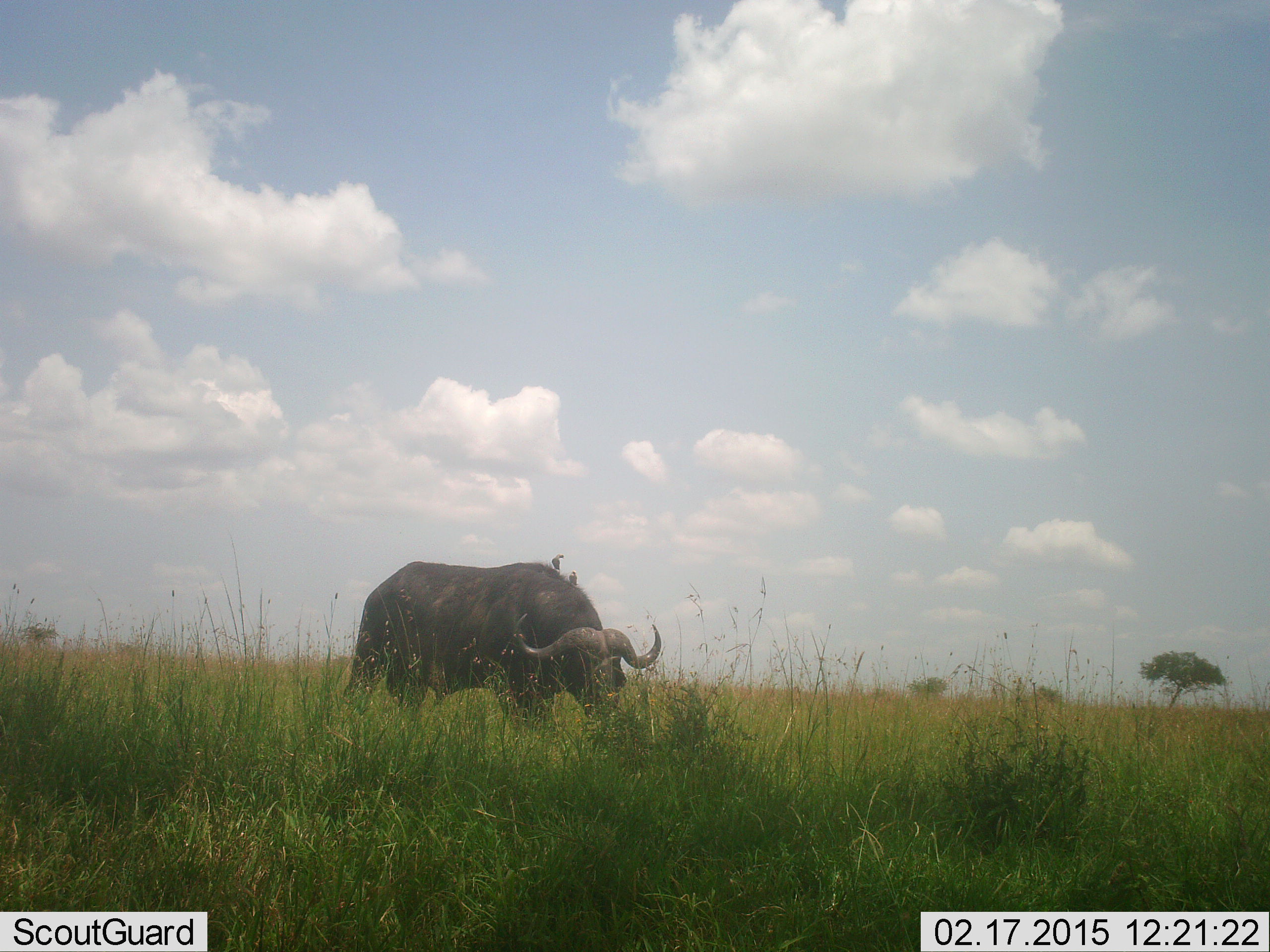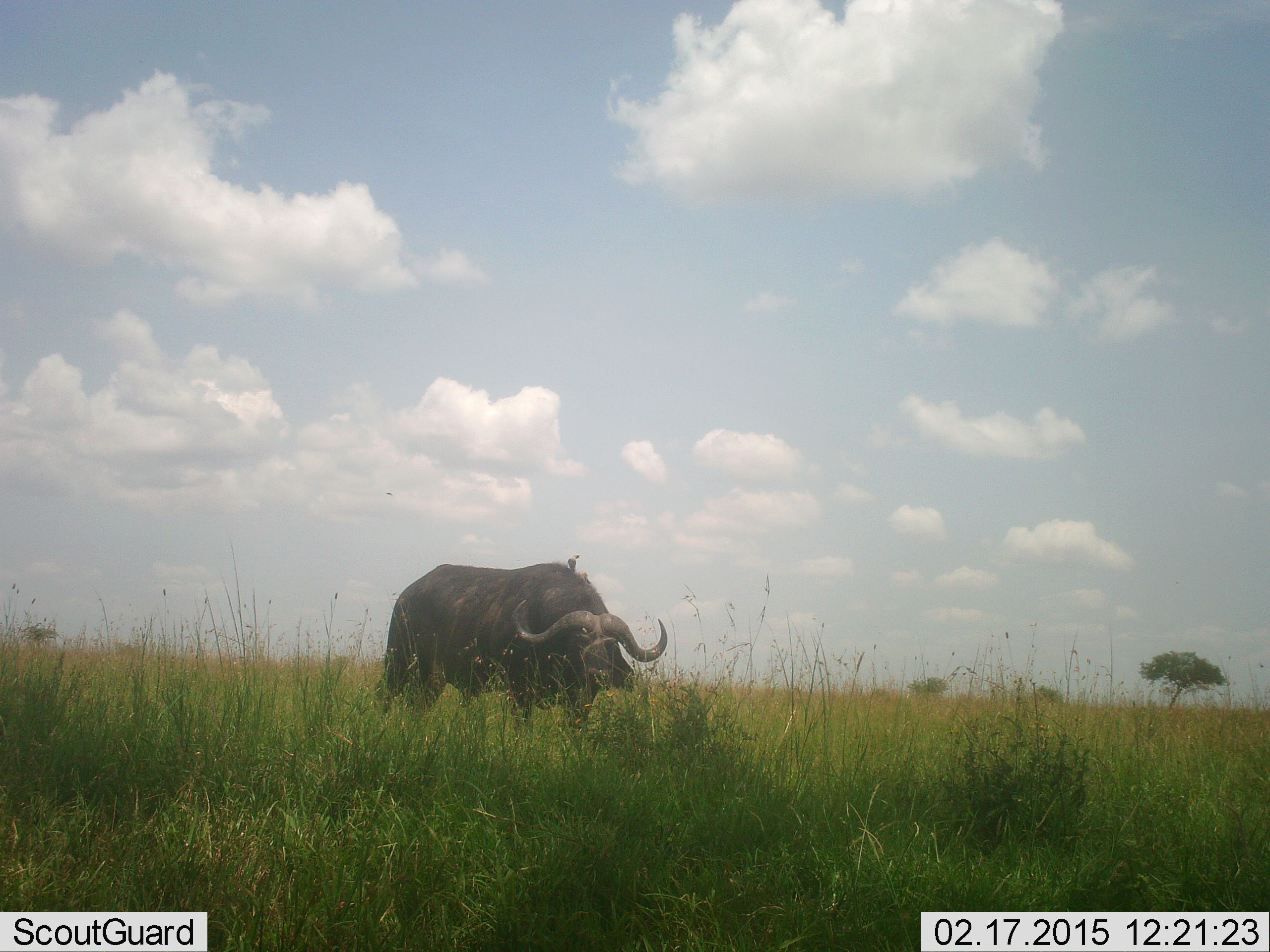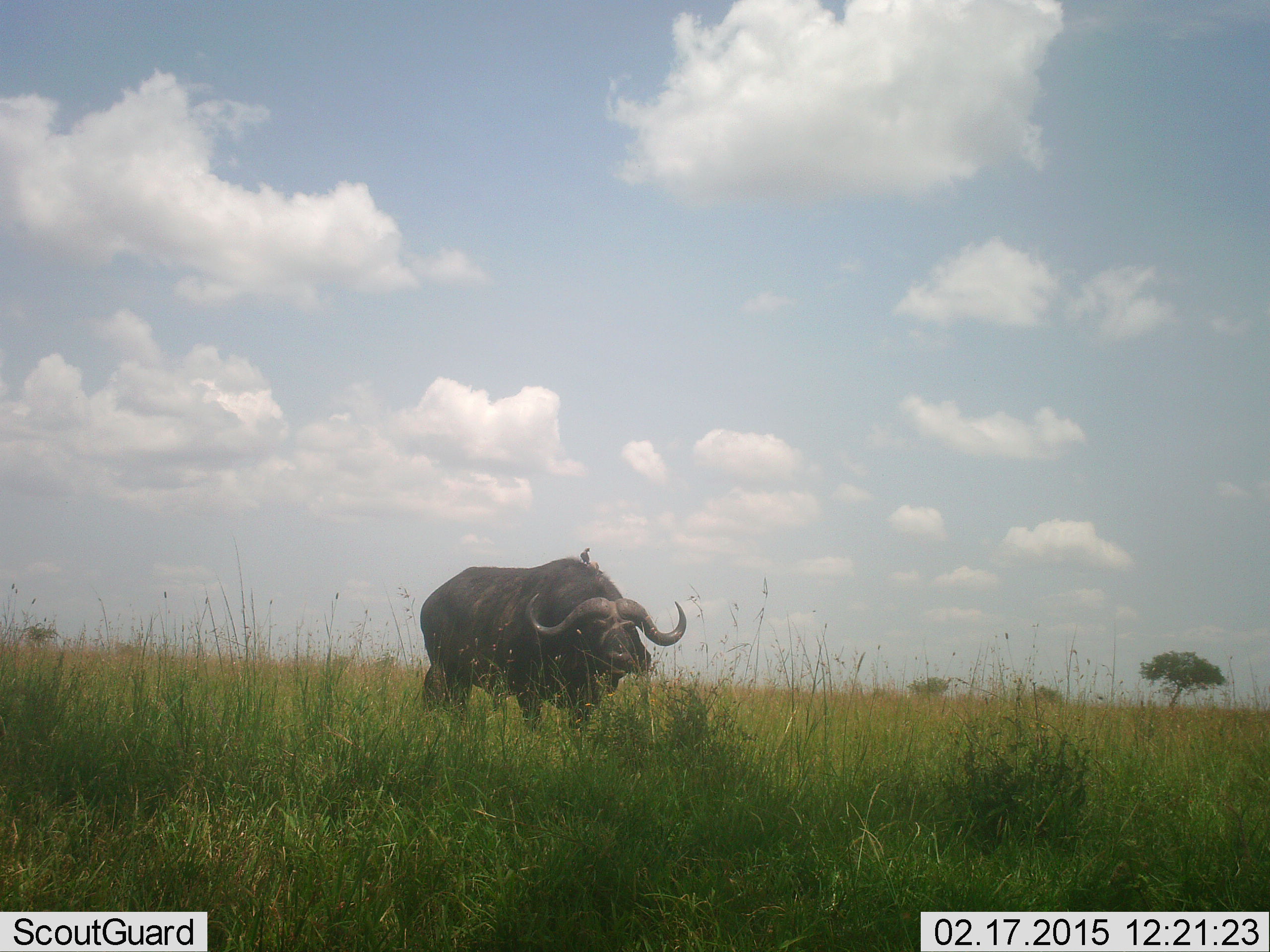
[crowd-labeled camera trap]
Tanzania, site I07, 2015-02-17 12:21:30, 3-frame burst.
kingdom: Animalia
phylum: Chordata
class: Mammalia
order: Artiodactyla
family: Bovidae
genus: Syncerus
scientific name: Syncerus caffer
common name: cape buffalo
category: buffalo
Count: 1.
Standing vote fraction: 29%.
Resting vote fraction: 0%.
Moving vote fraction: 57%.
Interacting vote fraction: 0%.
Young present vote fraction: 0%.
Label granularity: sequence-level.